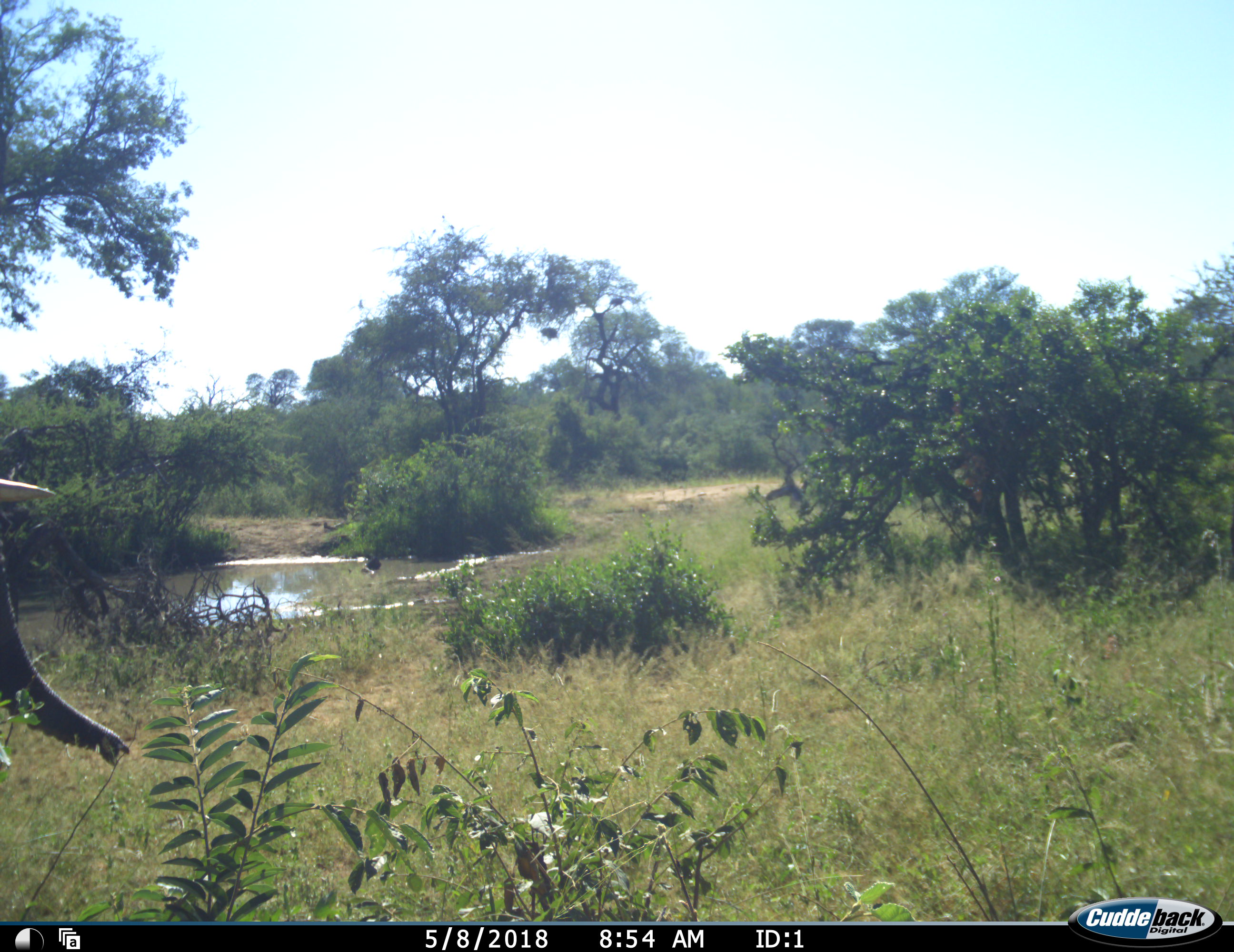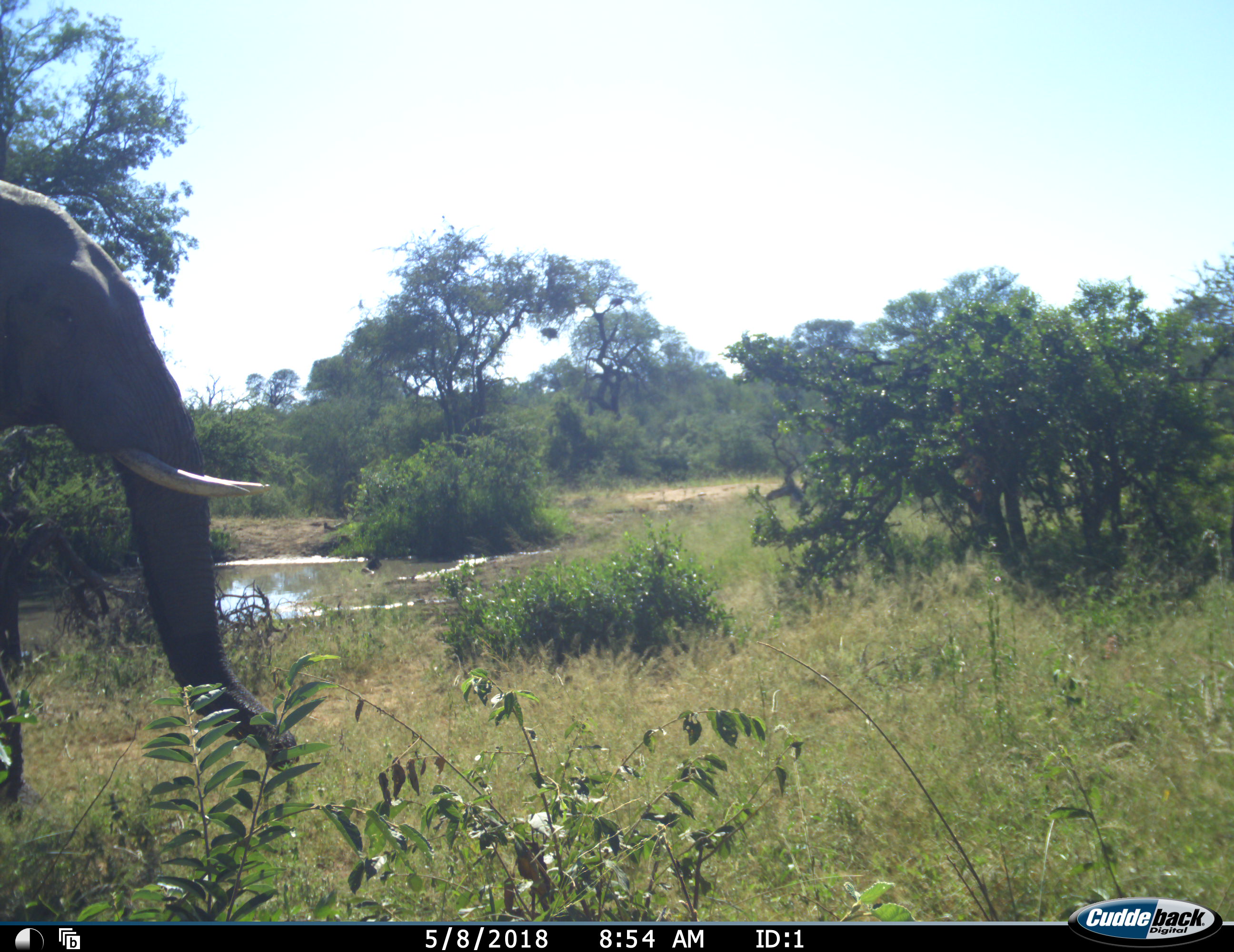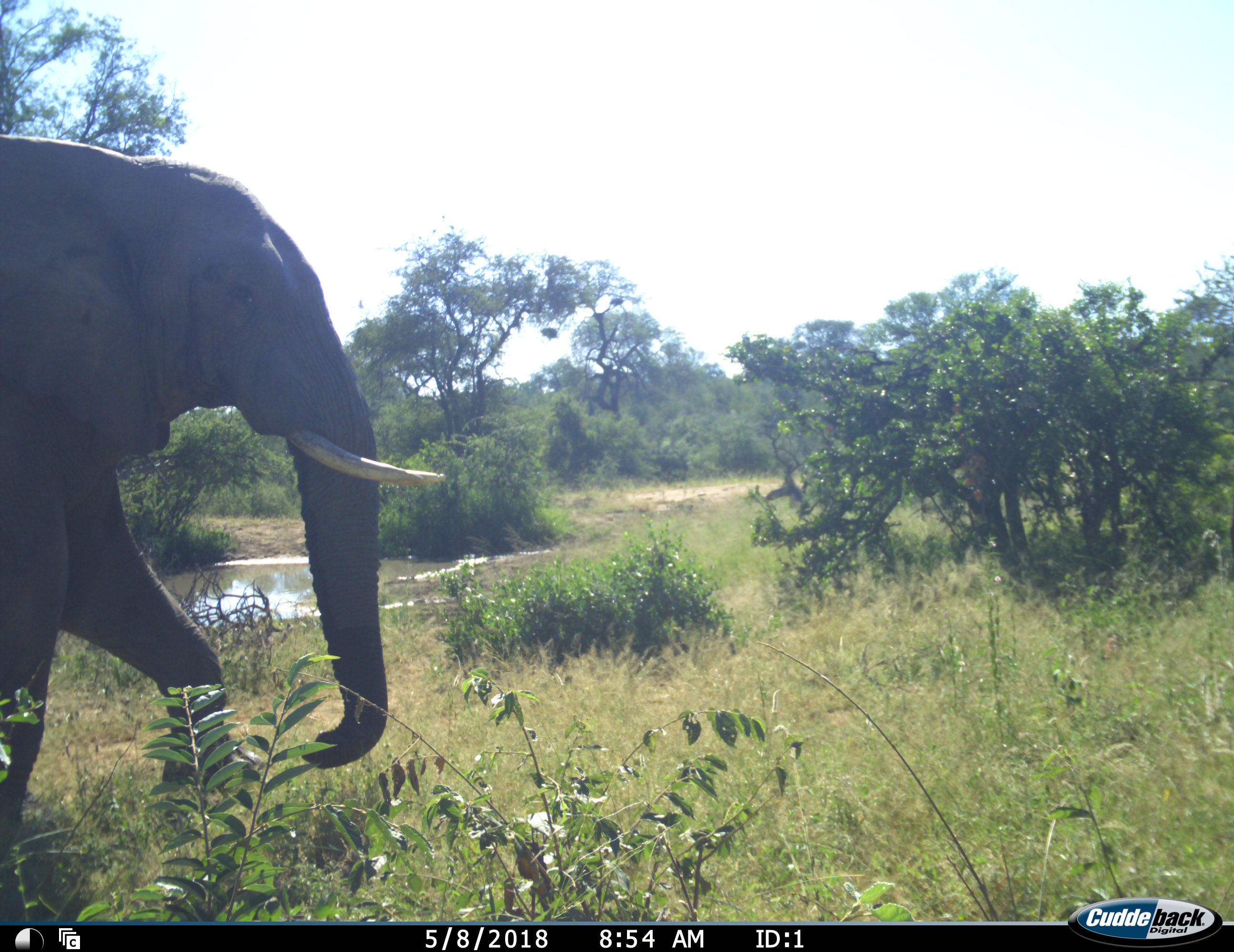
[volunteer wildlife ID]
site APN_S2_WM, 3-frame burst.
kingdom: Animalia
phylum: Chordata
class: Mammalia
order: Proboscidea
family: Elephantidae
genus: Loxodonta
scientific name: Loxodonta africana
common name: african bush elephant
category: elephant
Elephant (african bush elephant) (Loxodonta africana), count 1. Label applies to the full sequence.